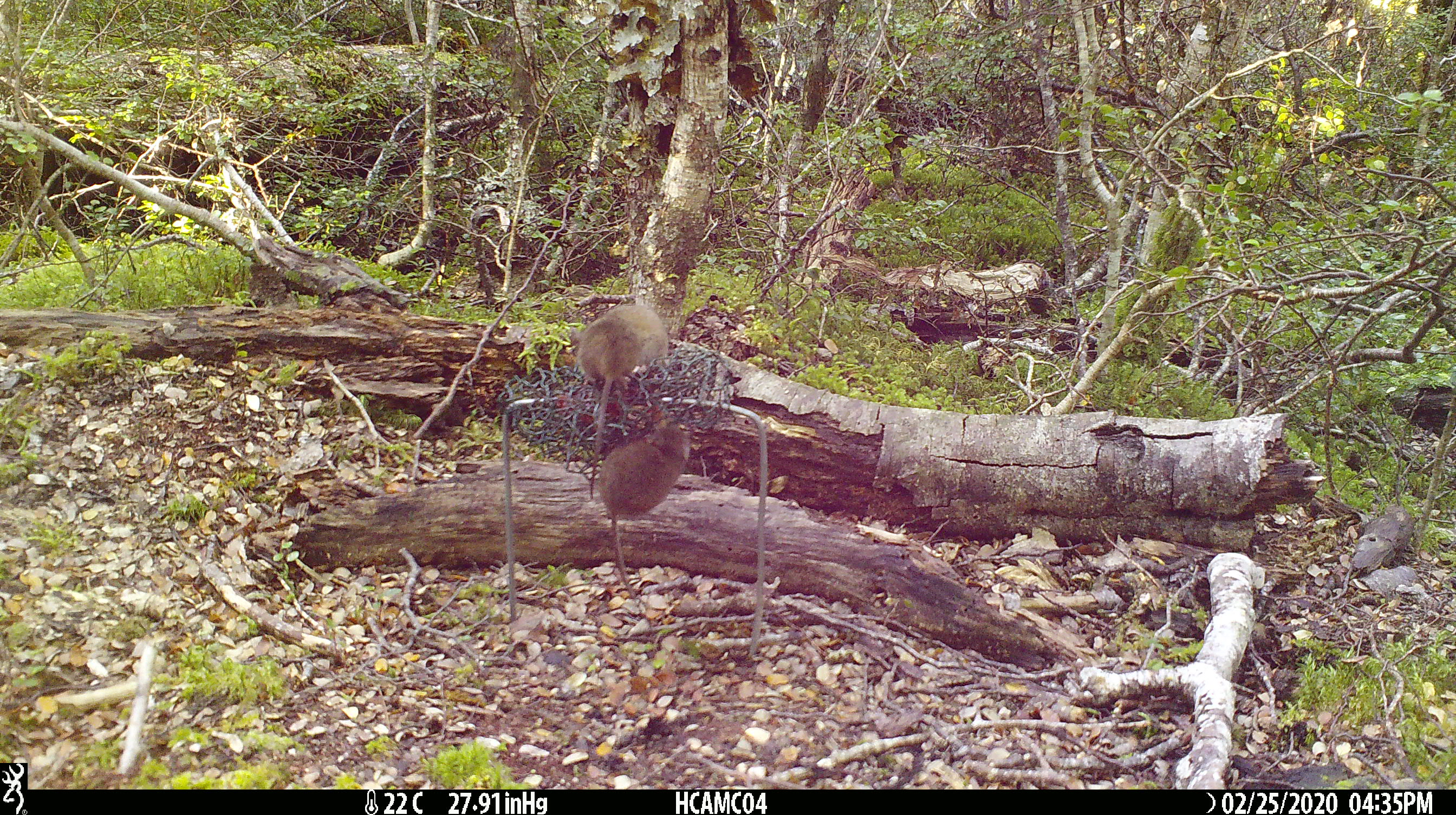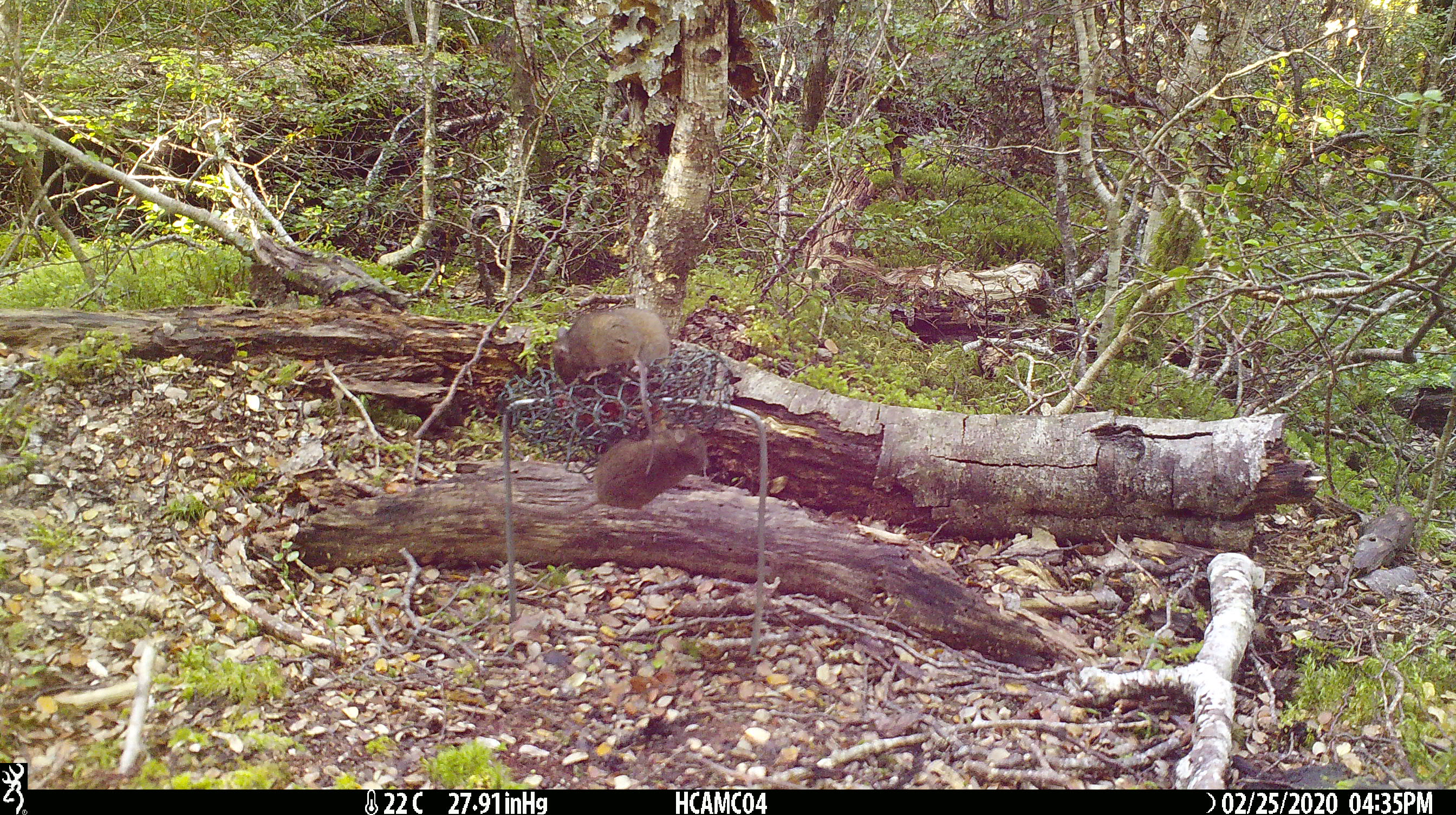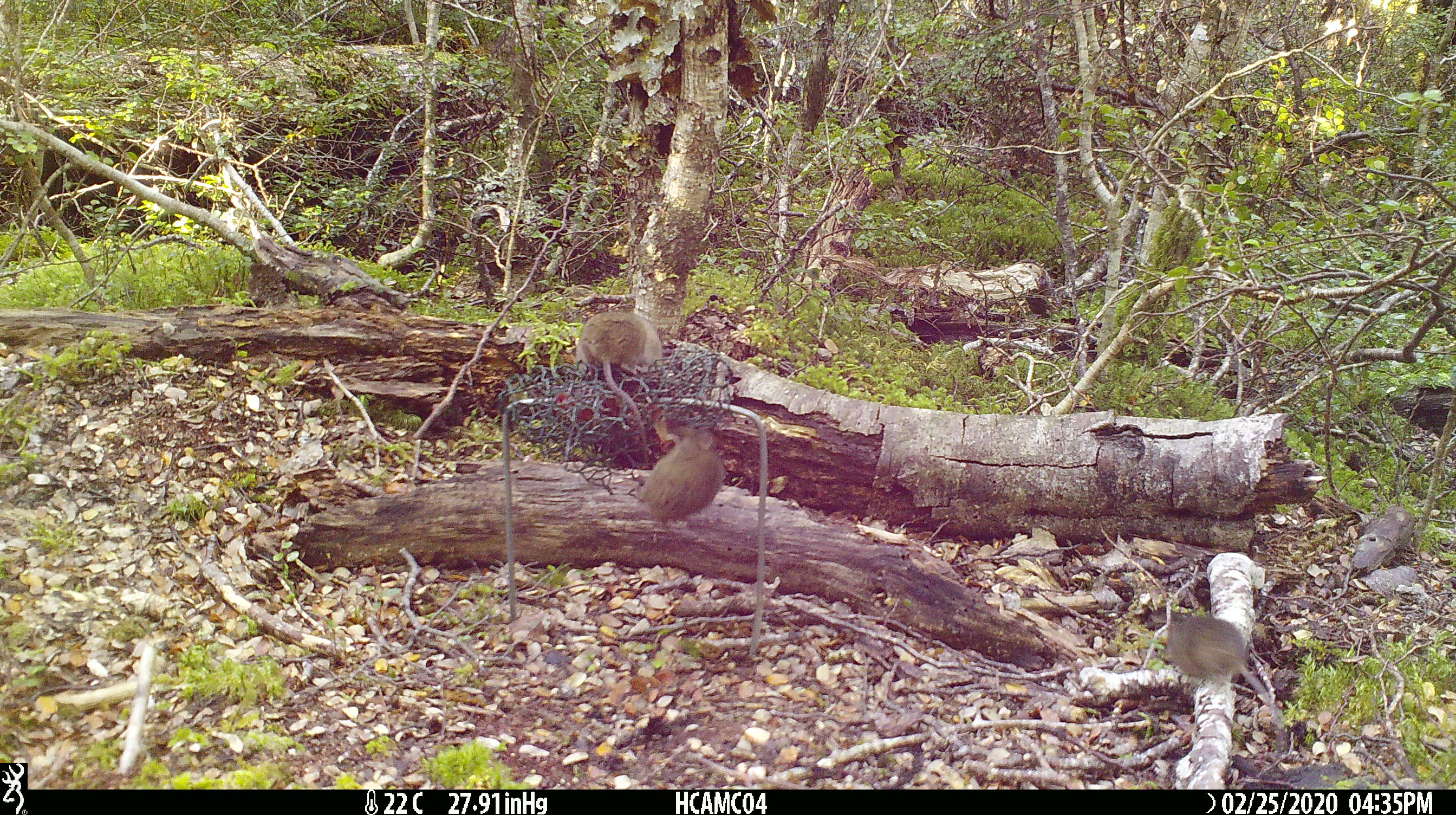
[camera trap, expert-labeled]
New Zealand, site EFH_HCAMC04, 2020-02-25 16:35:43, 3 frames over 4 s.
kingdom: Animalia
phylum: Chordata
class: Mammalia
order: Rodentia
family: Muridae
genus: Mus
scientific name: Mus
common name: mouse